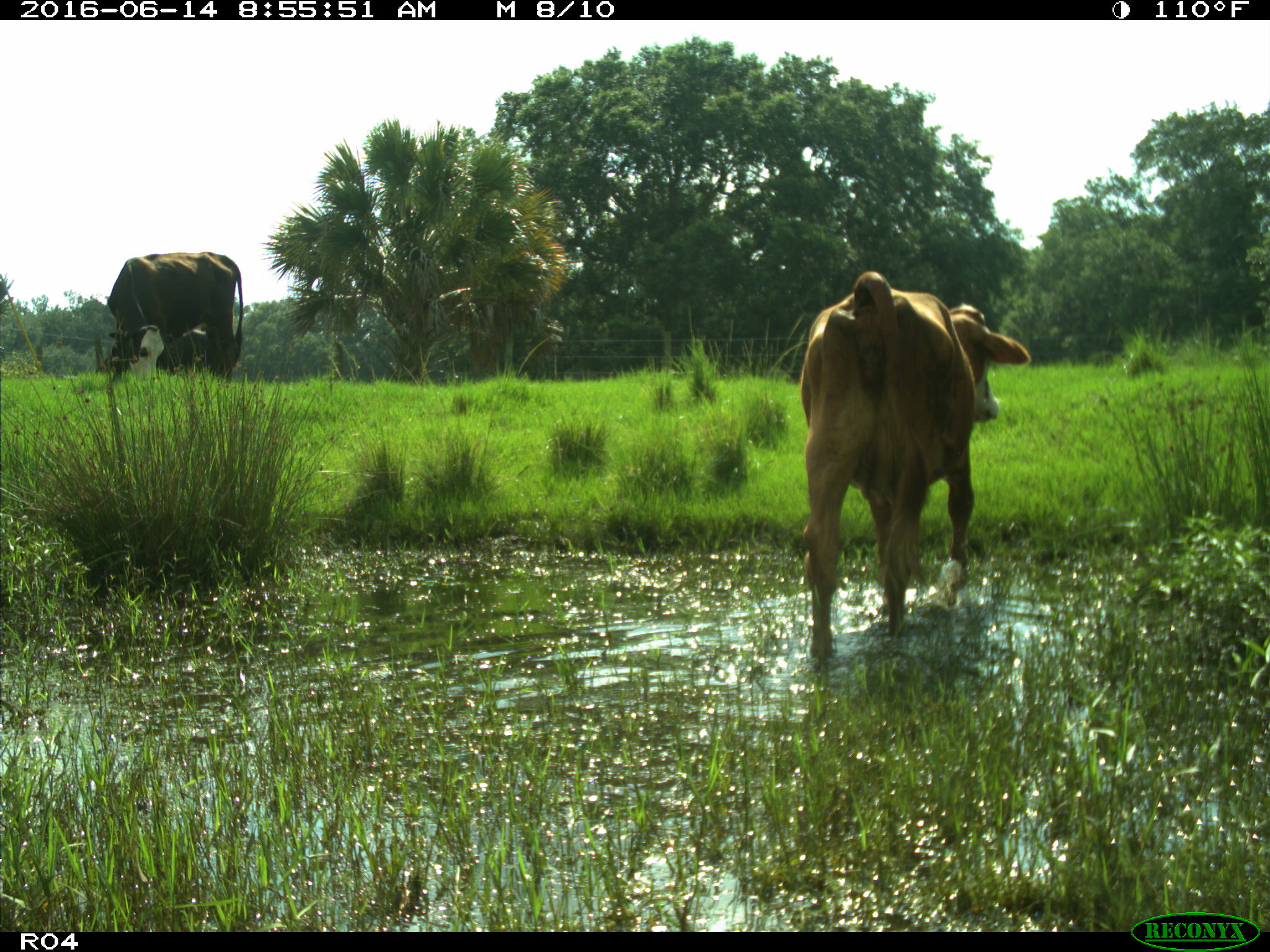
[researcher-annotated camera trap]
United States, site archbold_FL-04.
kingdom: Animalia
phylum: Chordata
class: Mammalia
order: Artiodactyla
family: Bovidae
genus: Bos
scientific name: Bos taurus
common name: domestic cow